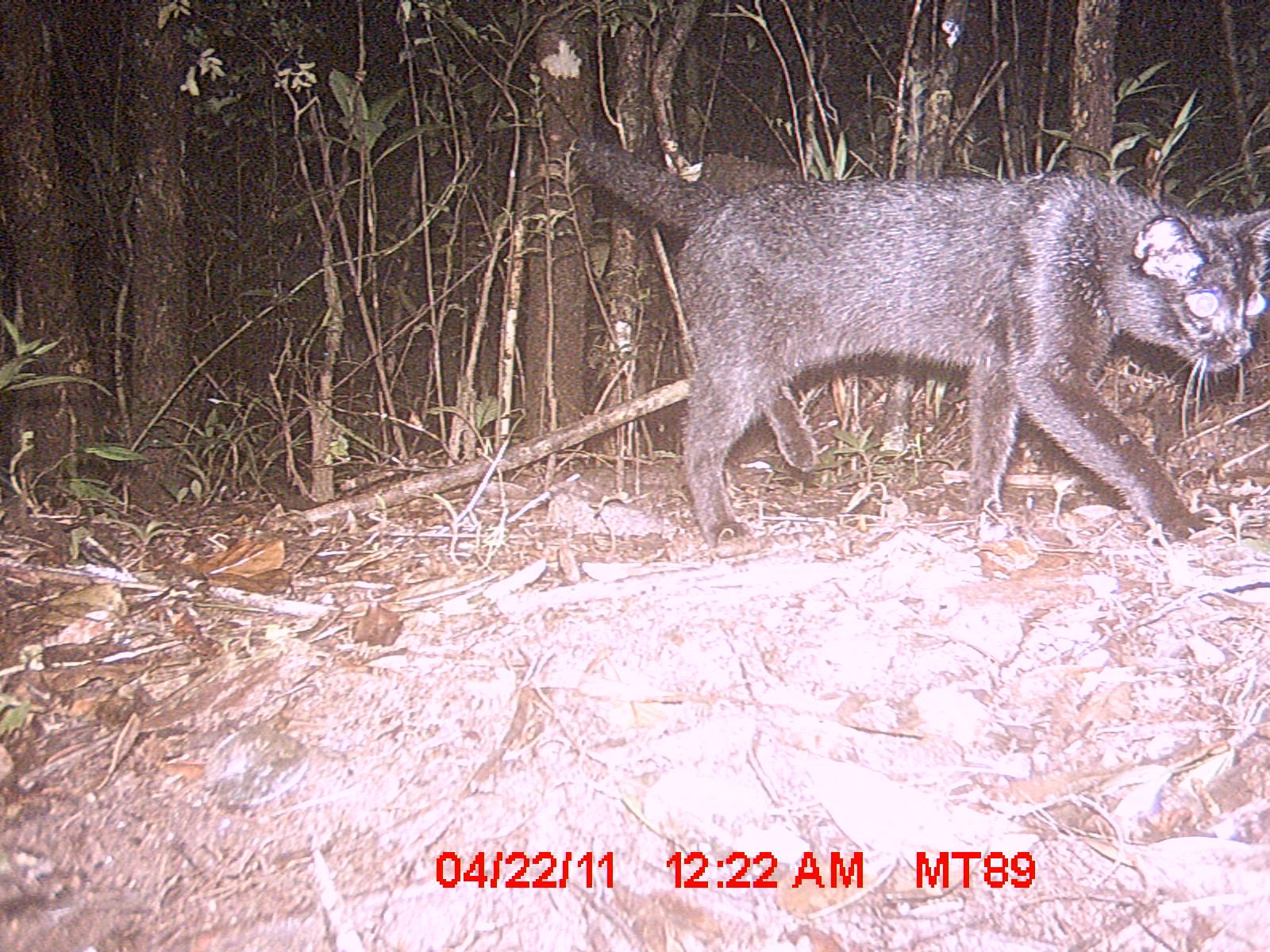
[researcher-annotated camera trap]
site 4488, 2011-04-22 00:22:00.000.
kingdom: Animalia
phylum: Chordata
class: Mammalia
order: Carnivora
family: Felidae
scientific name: Felidae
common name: felids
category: felis sp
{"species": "felis sp (felids) (Felidae)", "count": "1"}